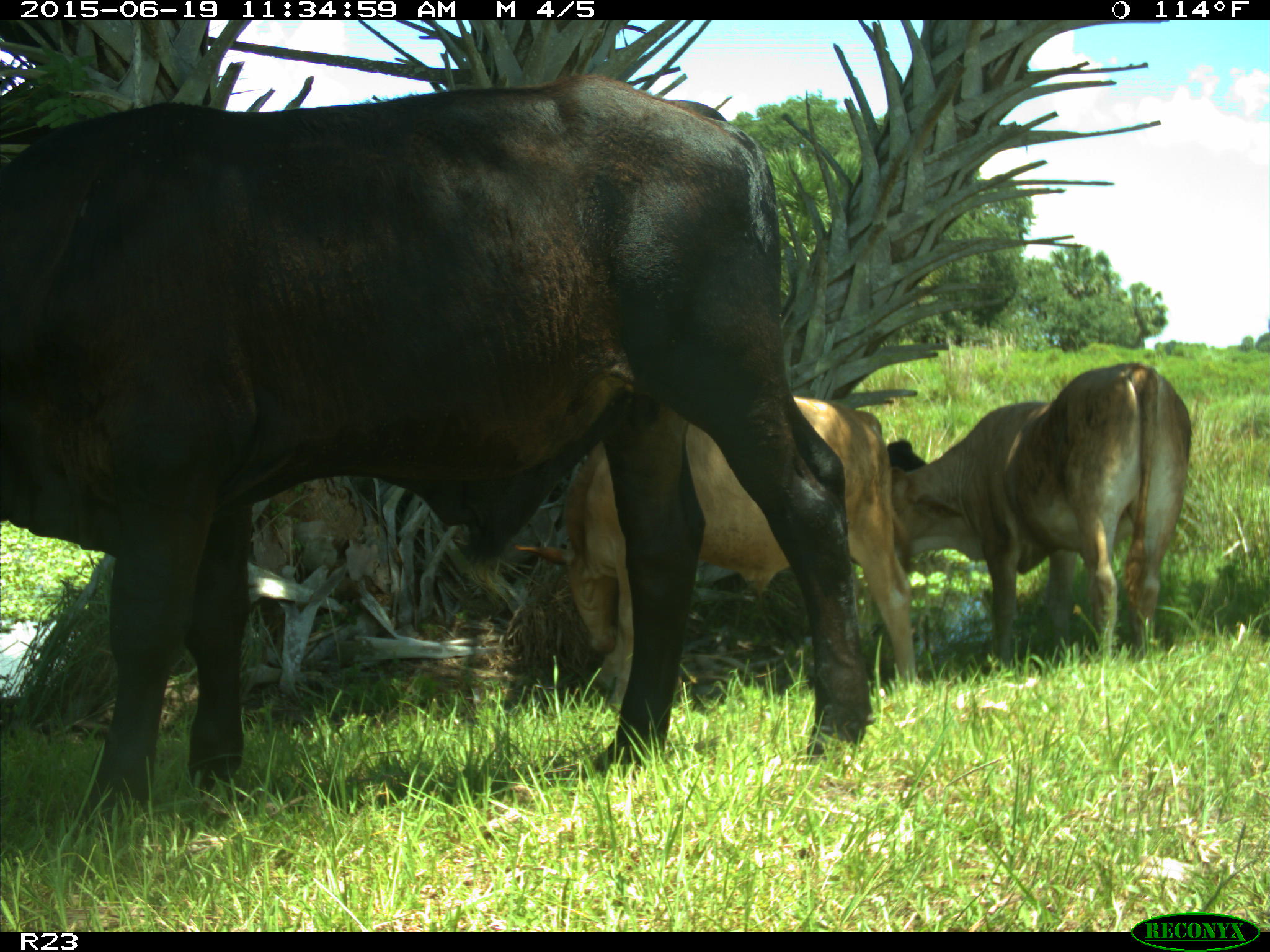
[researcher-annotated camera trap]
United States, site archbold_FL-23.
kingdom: Animalia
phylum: Chordata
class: Mammalia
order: Artiodactyla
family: Bovidae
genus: Bos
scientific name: Bos taurus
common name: domestic cow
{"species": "Bos taurus (domestic cow)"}